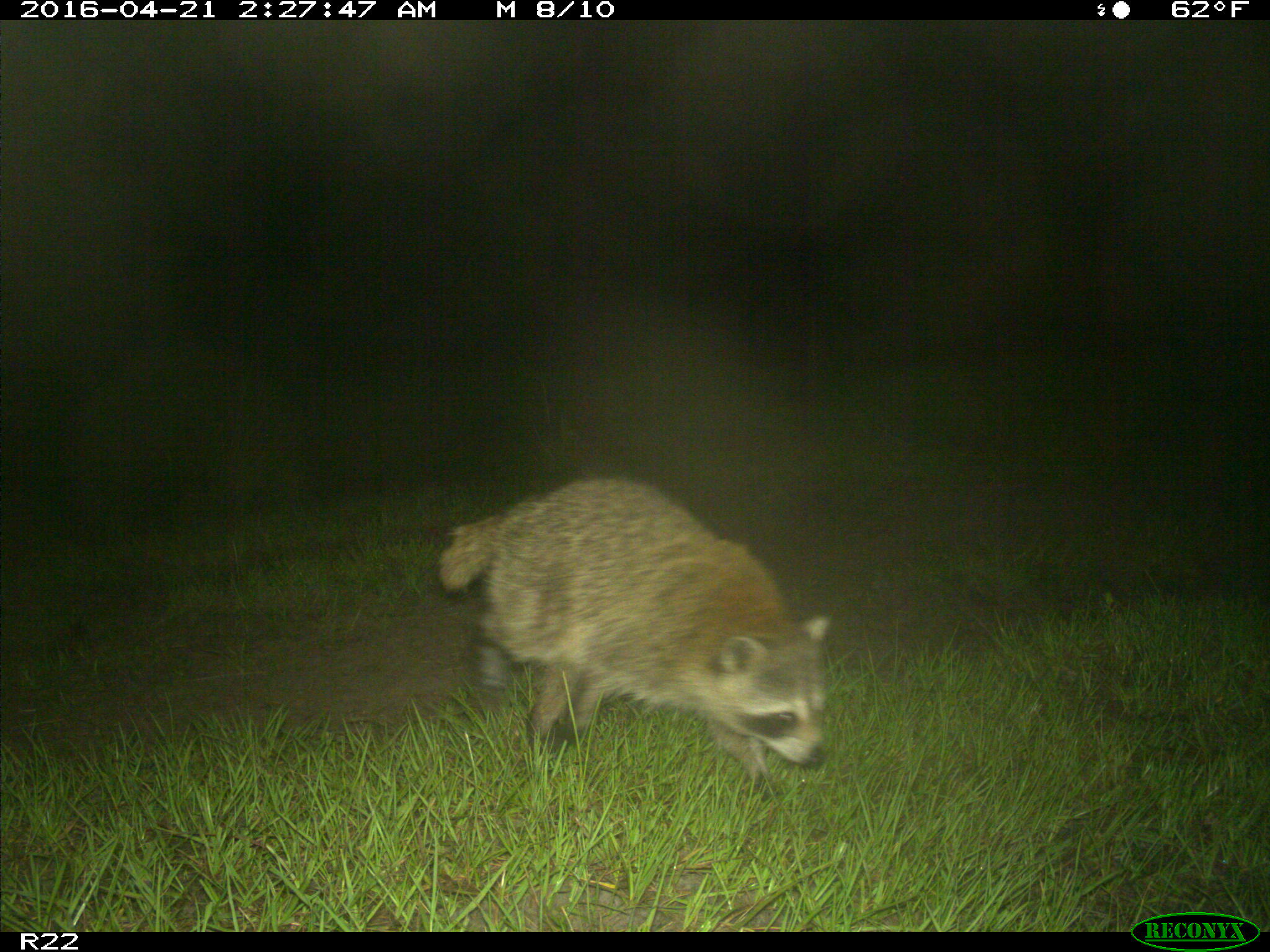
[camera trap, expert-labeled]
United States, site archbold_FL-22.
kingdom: Animalia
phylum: Chordata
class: Mammalia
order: Carnivora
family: Procyonidae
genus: Procyon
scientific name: Procyon lotor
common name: common raccoon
Procyon lotor (common raccoon).